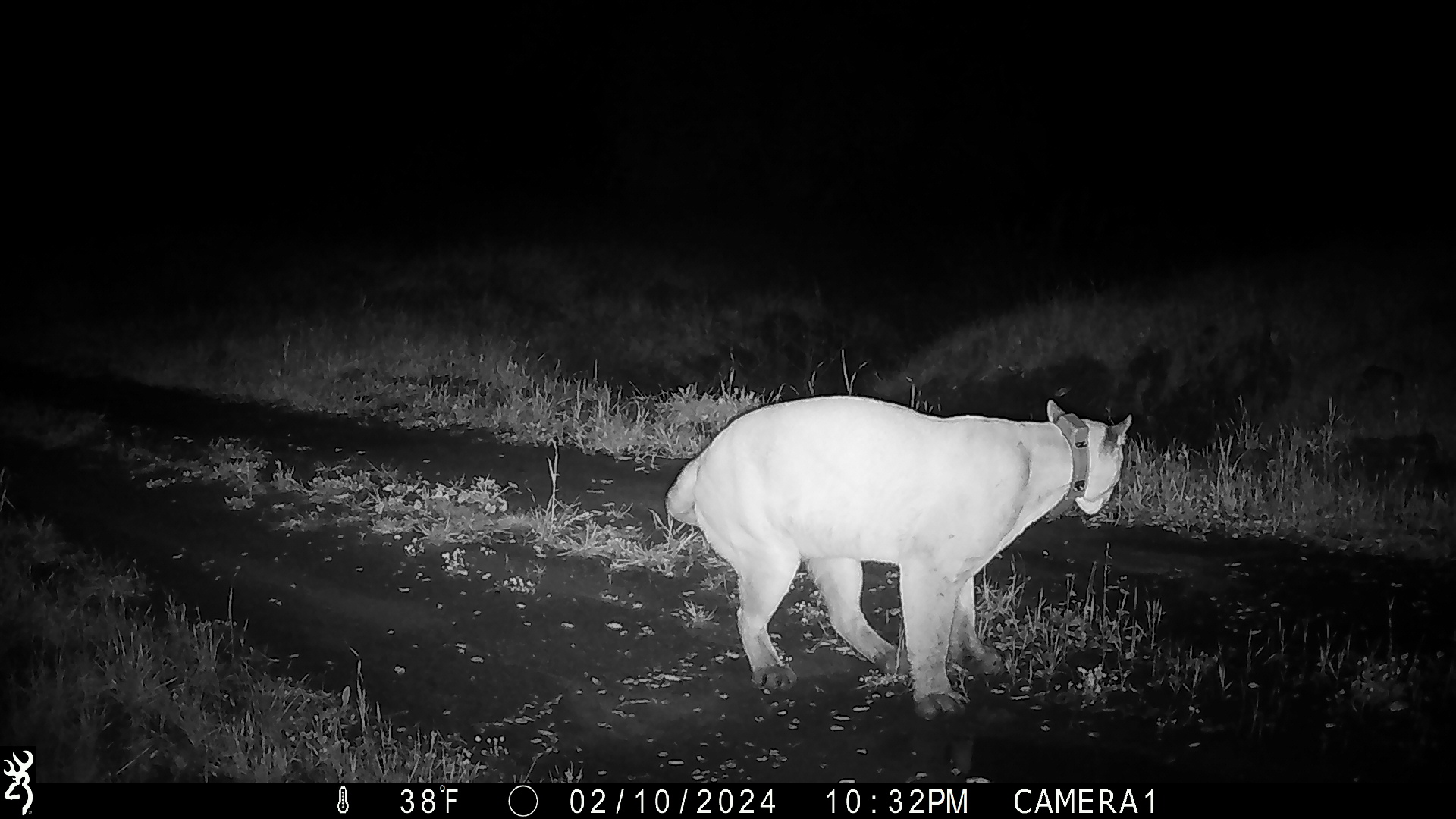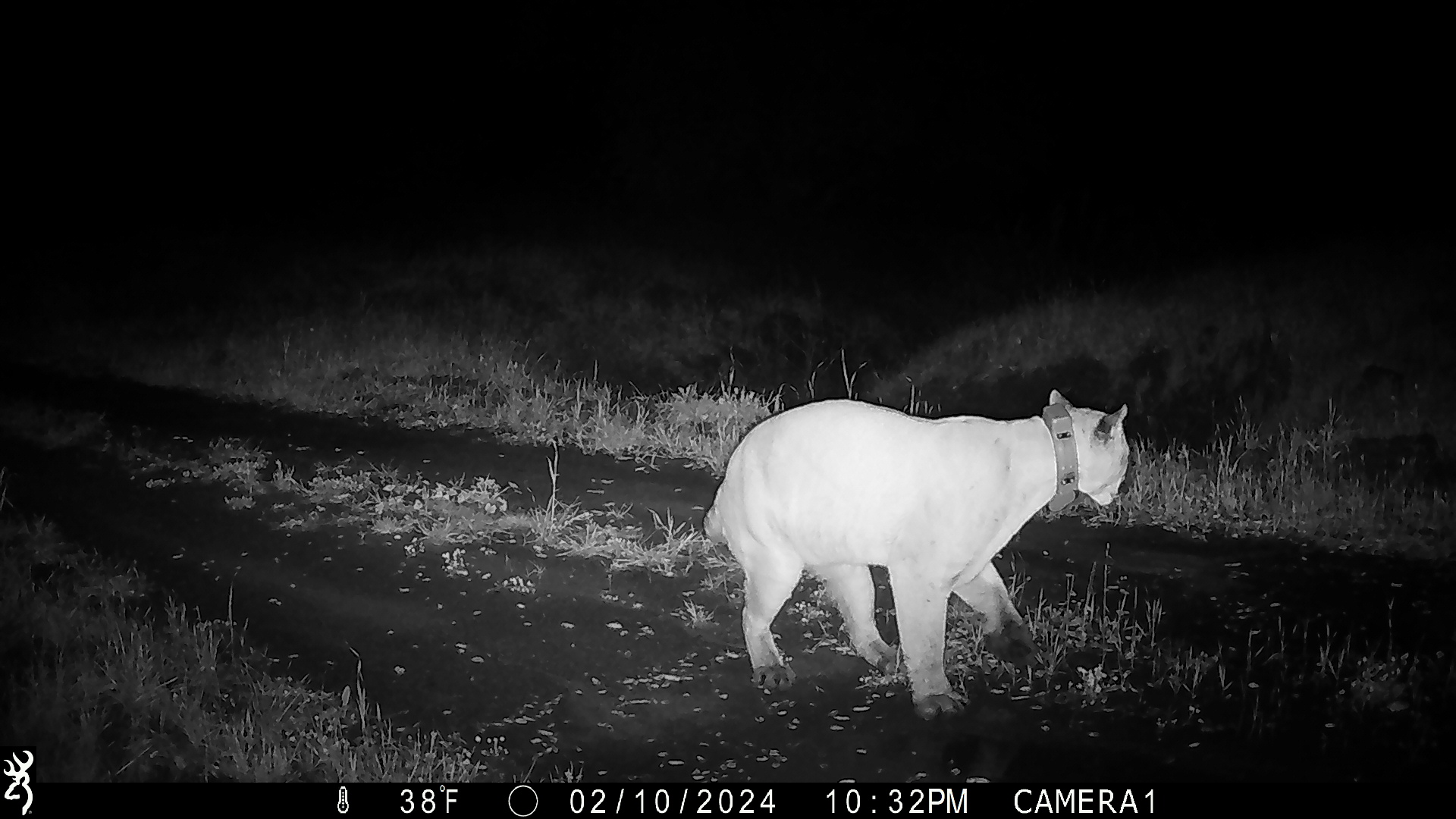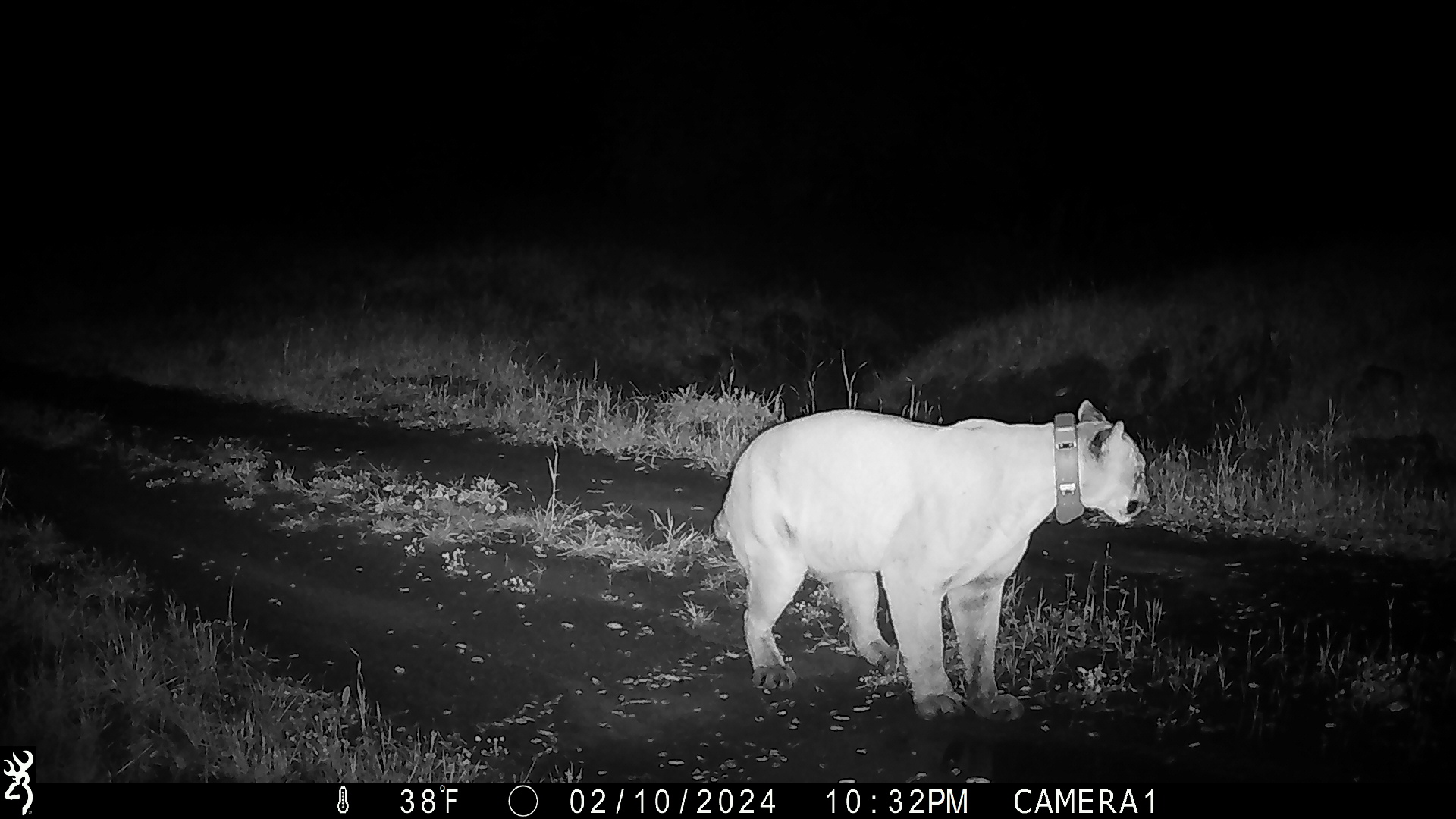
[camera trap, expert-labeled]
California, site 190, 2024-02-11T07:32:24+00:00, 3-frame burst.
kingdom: Animalia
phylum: Chordata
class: Mammalia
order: Carnivora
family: Felidae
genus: Puma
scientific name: Puma concolor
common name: puma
Puma (Puma concolor).